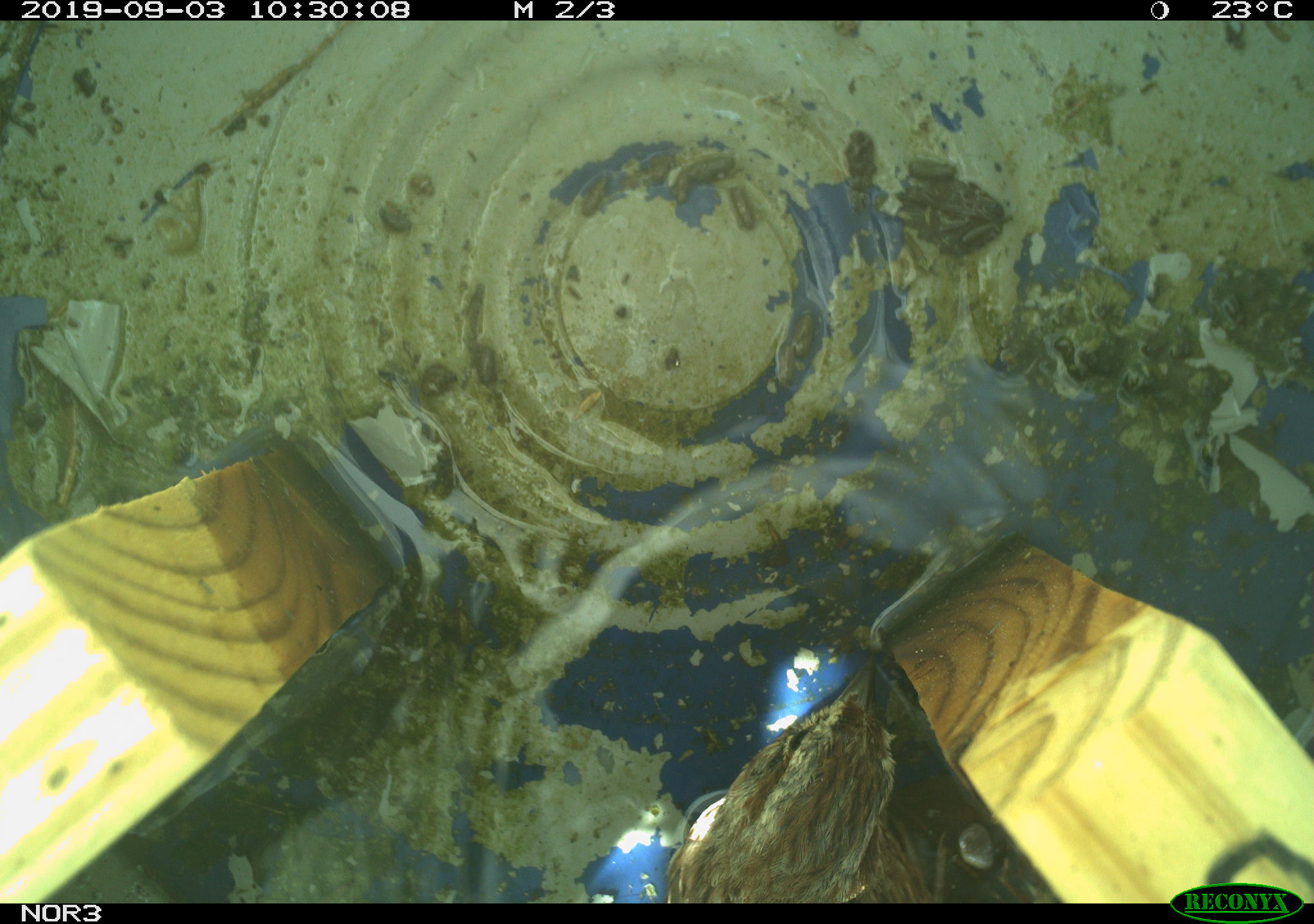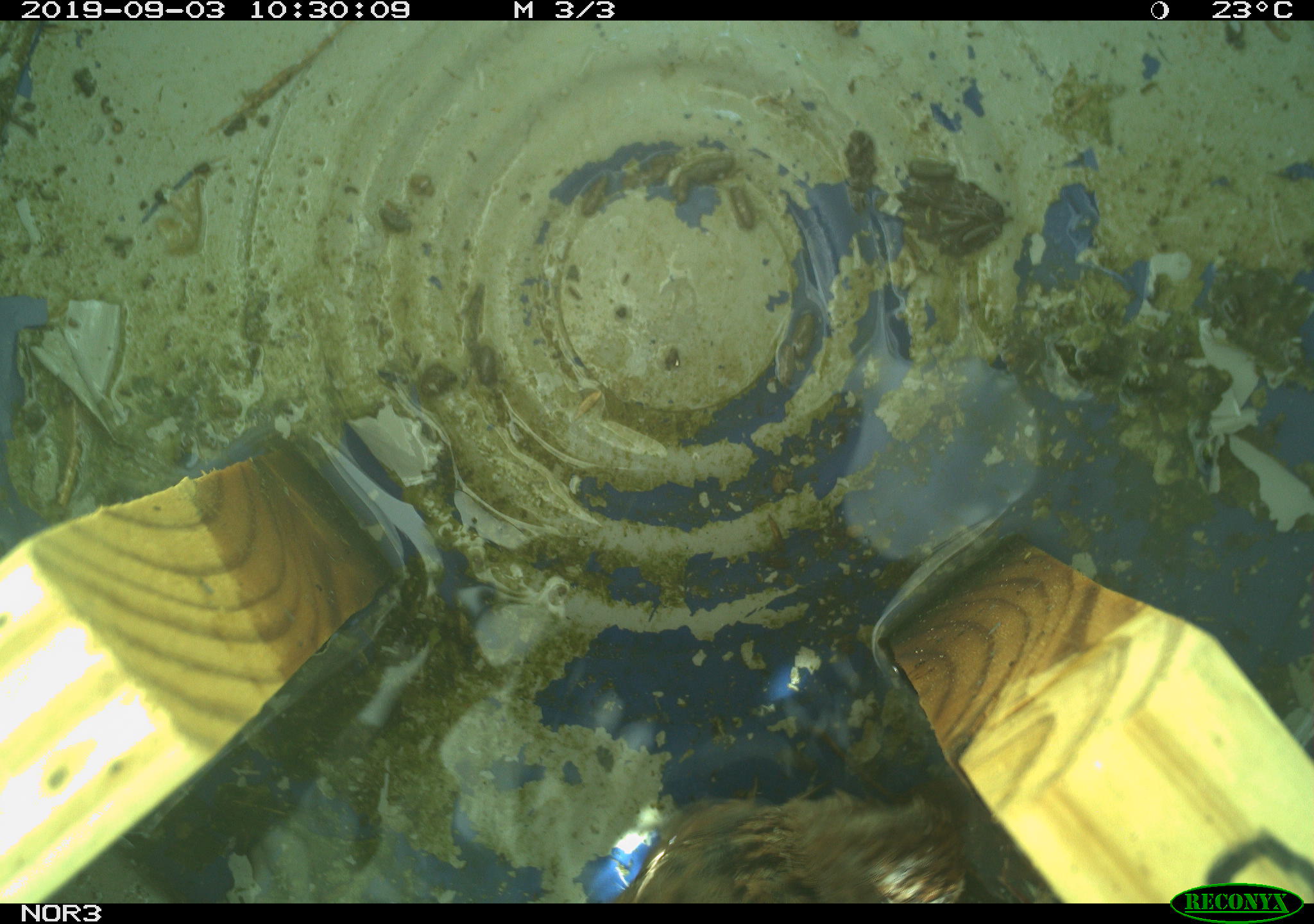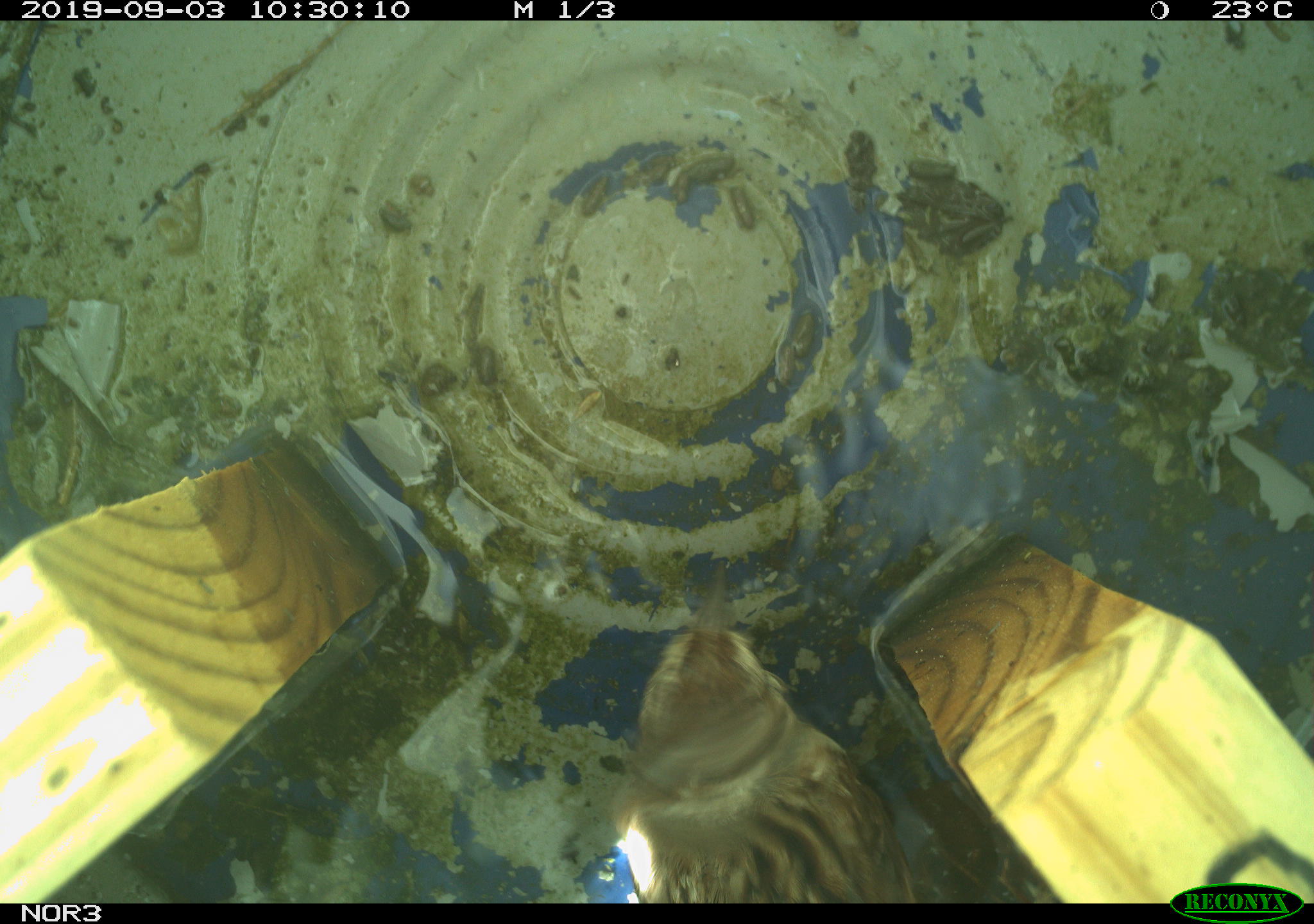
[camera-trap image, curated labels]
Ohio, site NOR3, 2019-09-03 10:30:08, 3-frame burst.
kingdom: Animalia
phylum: Chordata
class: Aves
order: Passeriformes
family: Passerellidae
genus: Melospiza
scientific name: Melospiza melodia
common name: song sparrow